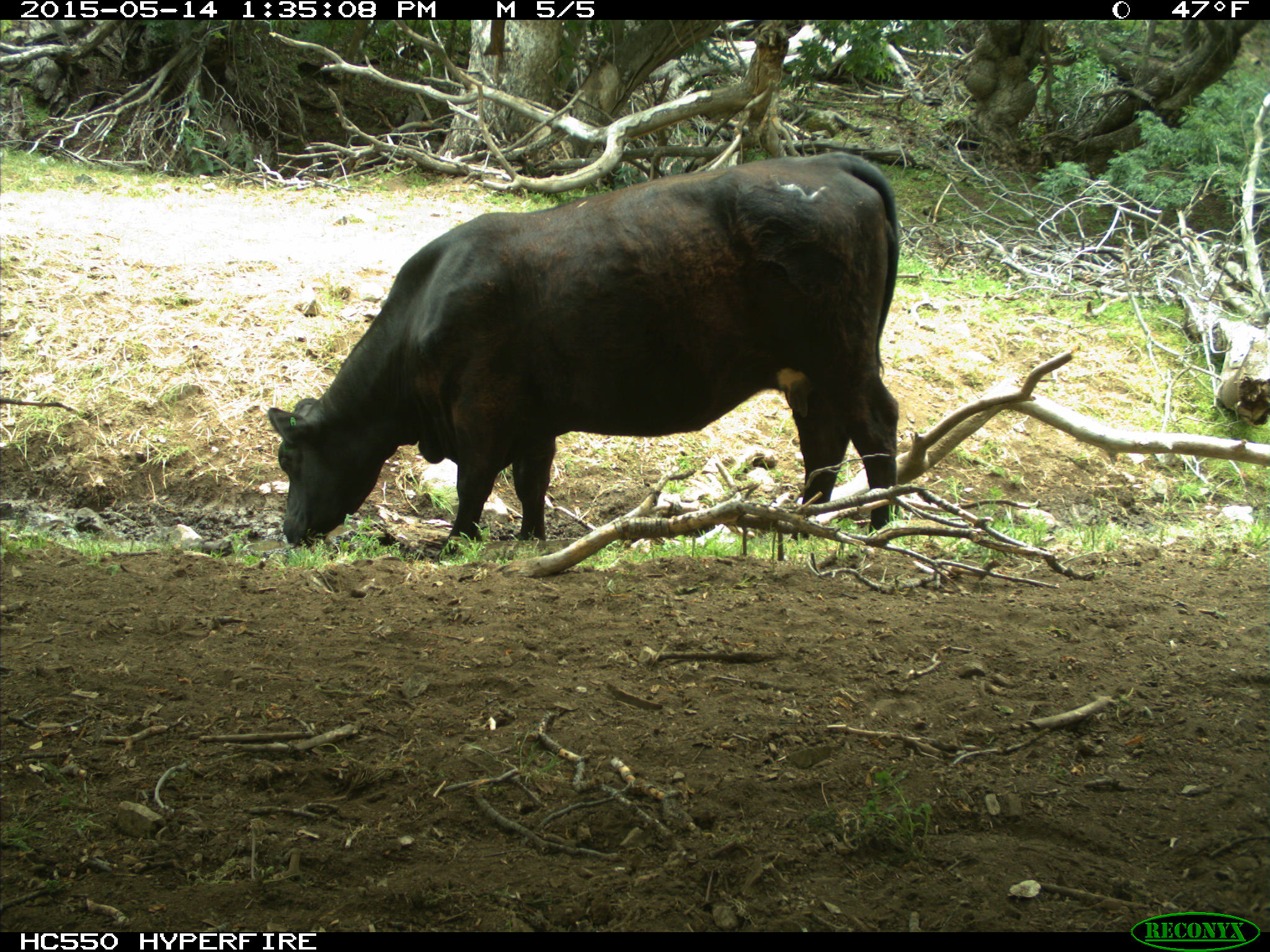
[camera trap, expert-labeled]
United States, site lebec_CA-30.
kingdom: Animalia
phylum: Chordata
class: Mammalia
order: Artiodactyla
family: Bovidae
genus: Bos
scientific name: Bos taurus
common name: domestic cow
Bos taurus (domestic cow).